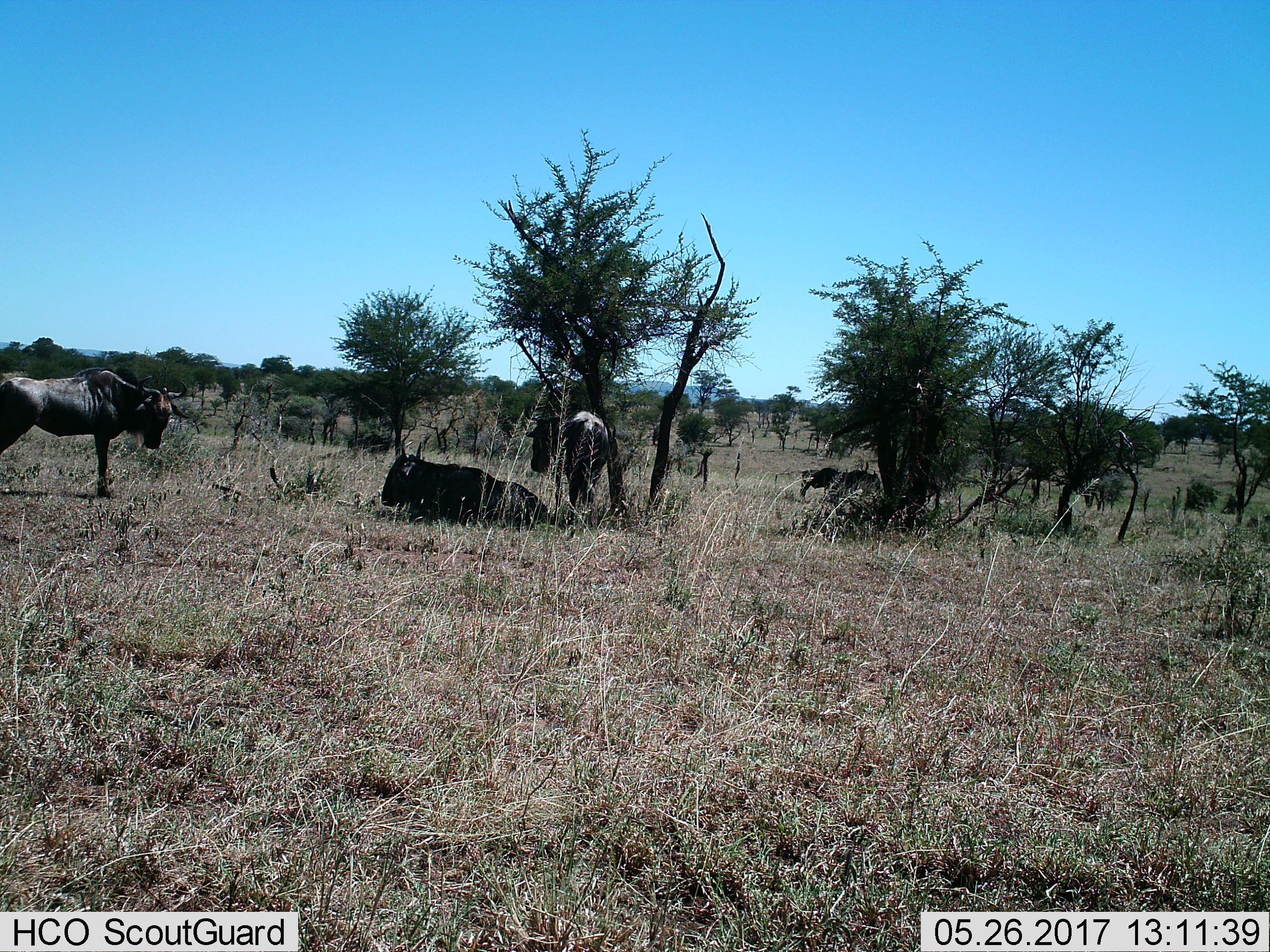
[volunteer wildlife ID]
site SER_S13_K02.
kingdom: Animalia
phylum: Chordata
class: Mammalia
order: Artiodactyla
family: Bovidae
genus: Connochaetes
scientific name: Connochaetes taurinus taurinus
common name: blue wildebeest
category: wildebeestblue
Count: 4.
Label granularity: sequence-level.